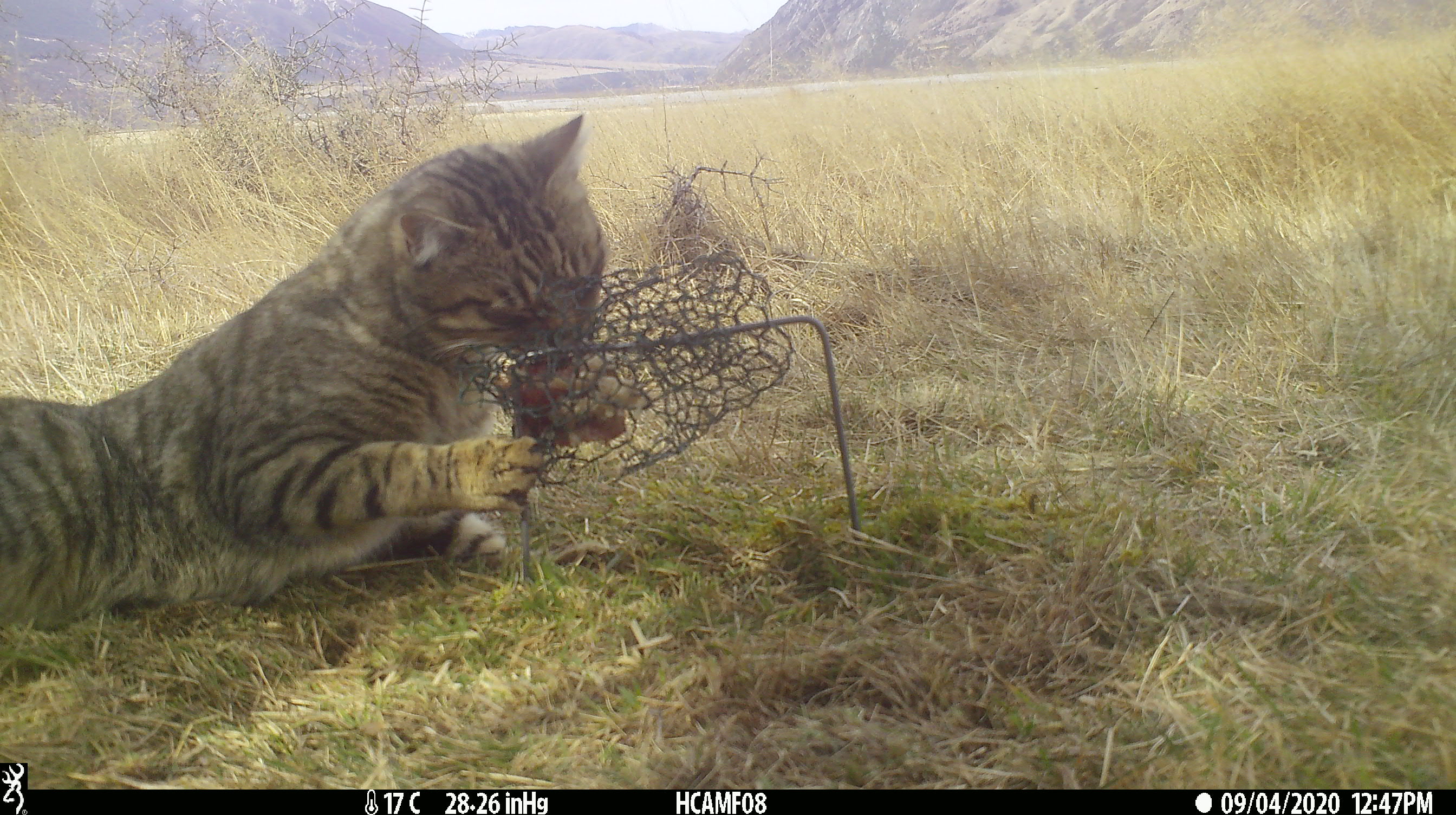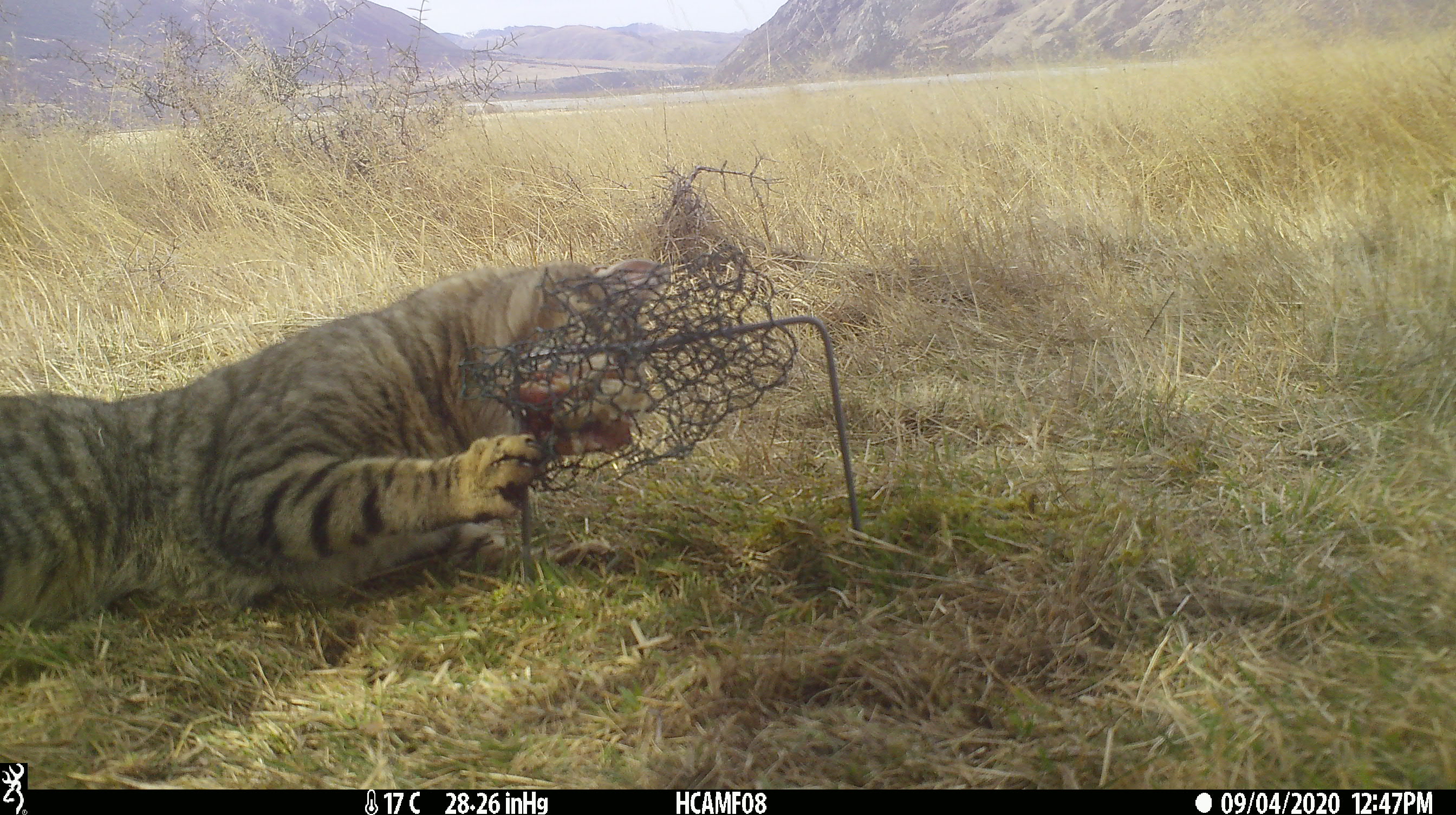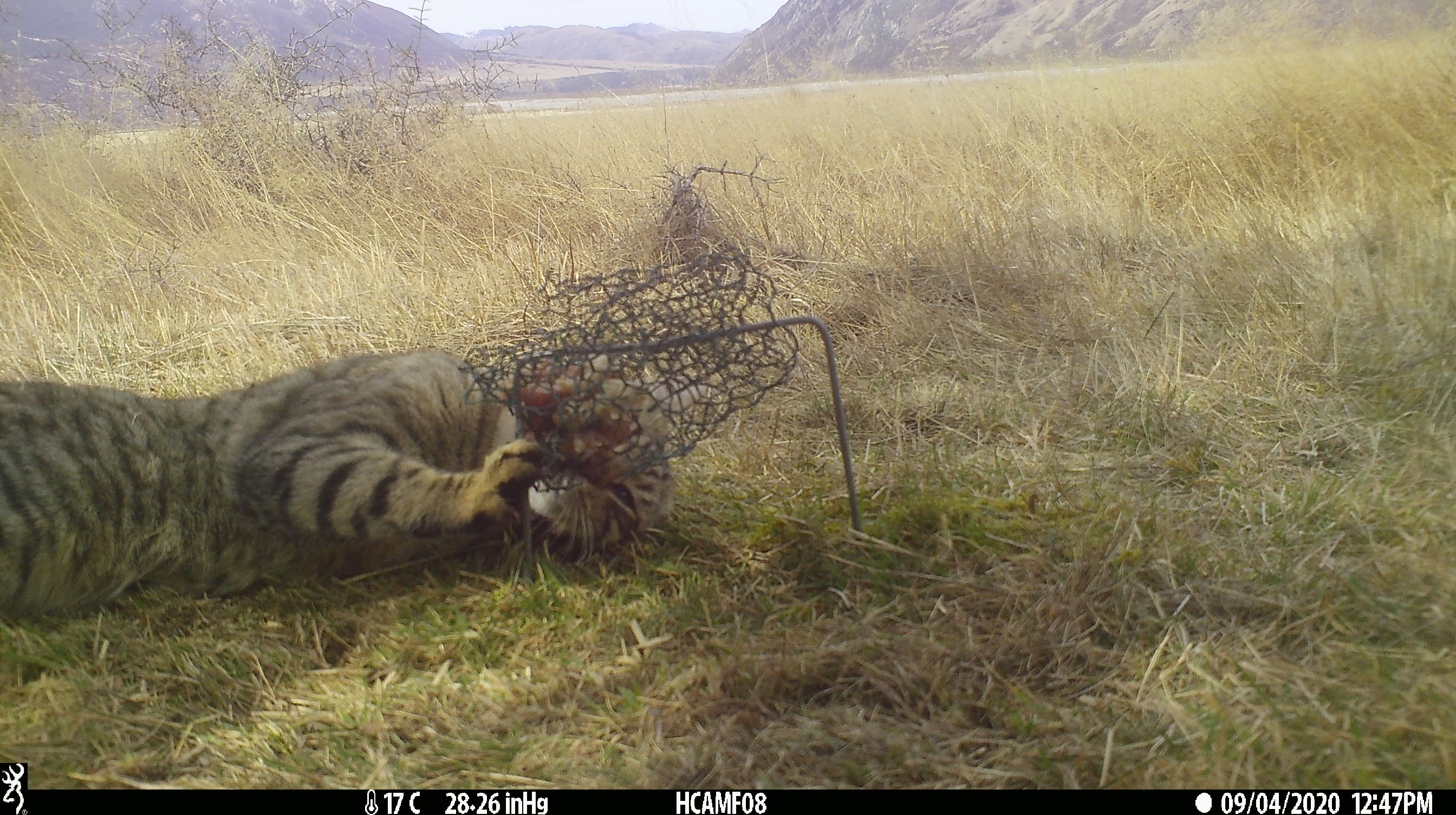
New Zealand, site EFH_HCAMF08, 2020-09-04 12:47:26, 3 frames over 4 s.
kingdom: Animalia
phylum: Chordata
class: Mammalia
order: Carnivora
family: Felidae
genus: Felis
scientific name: Felis catus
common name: domestic cat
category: cat